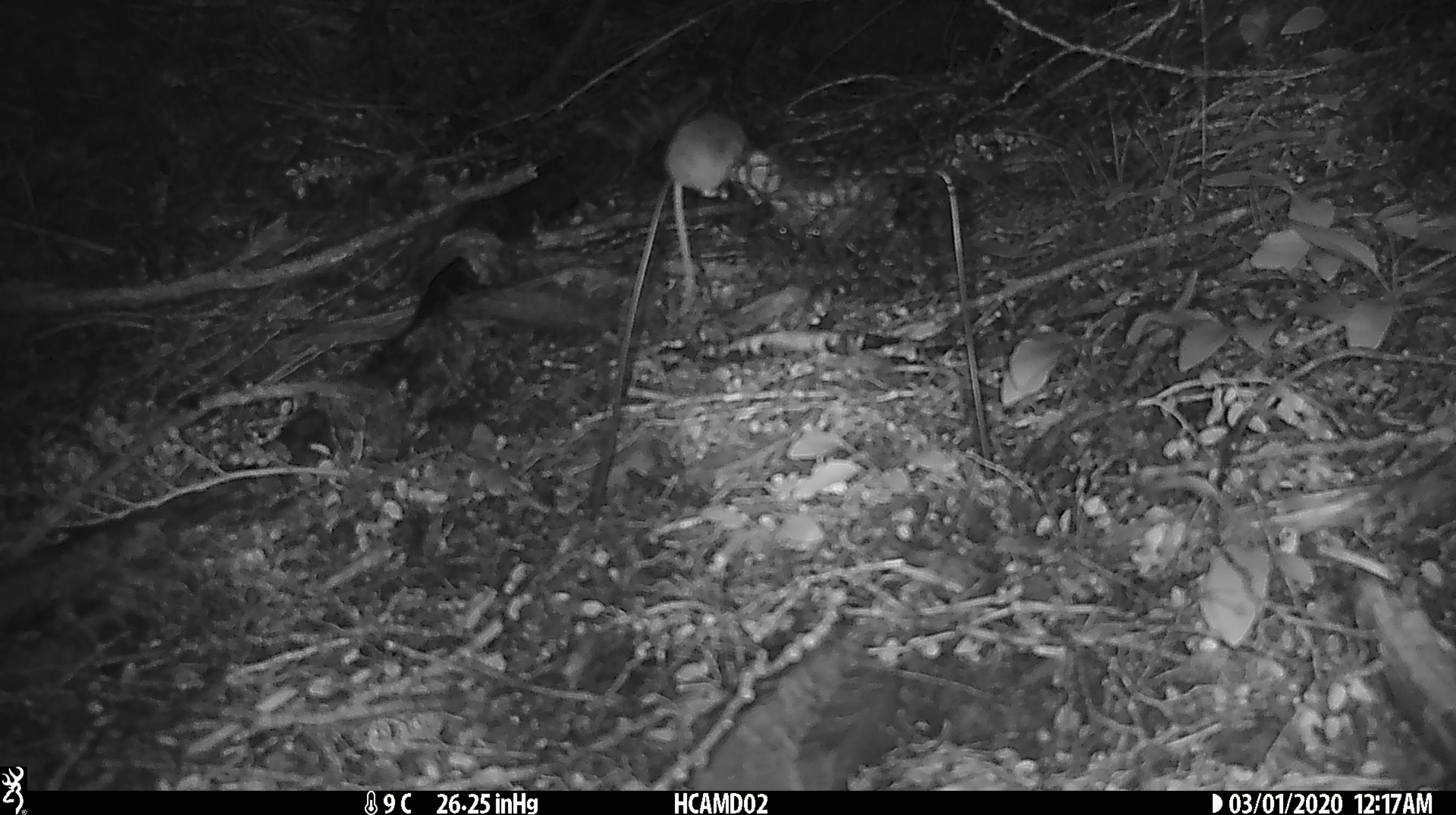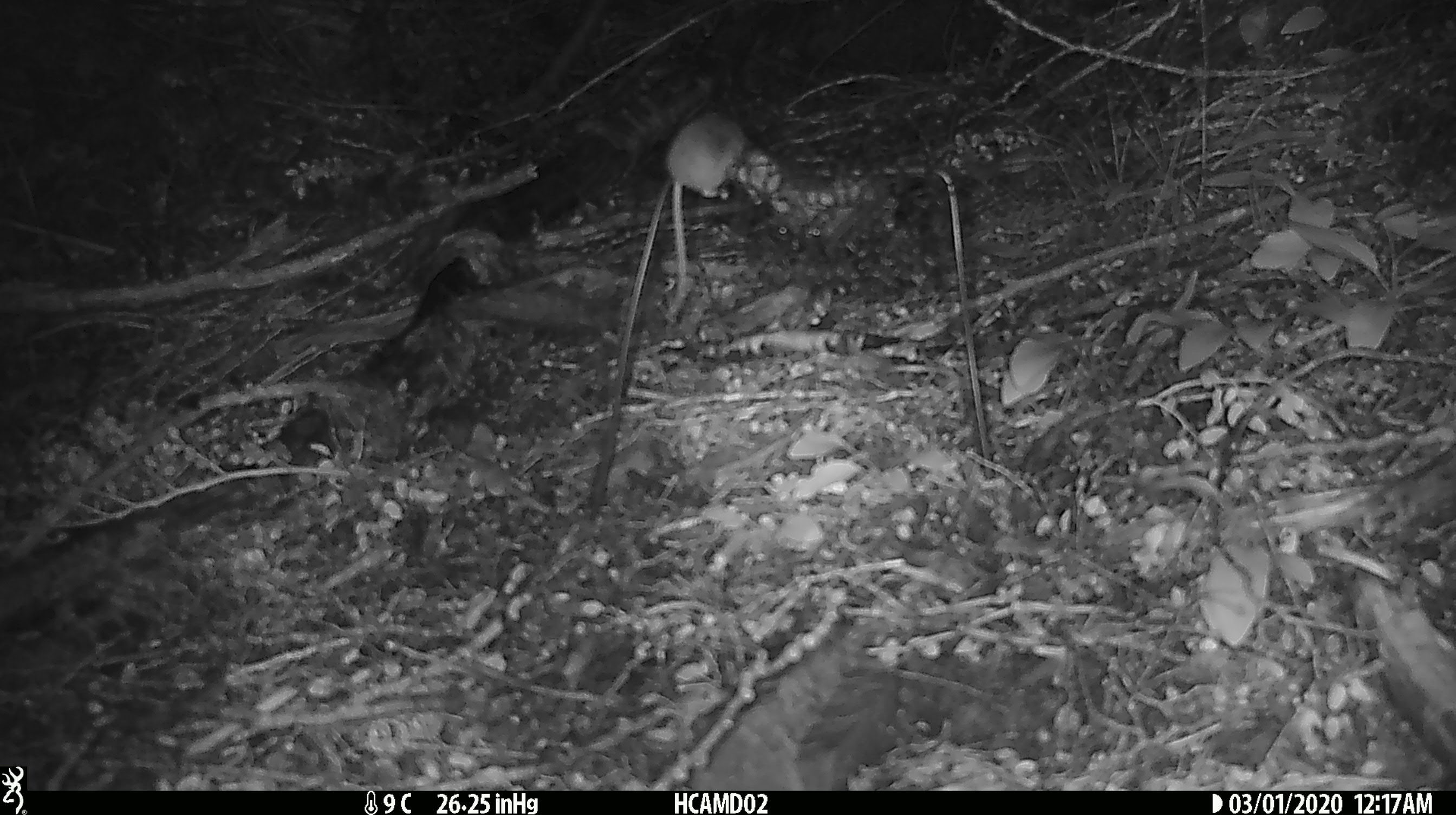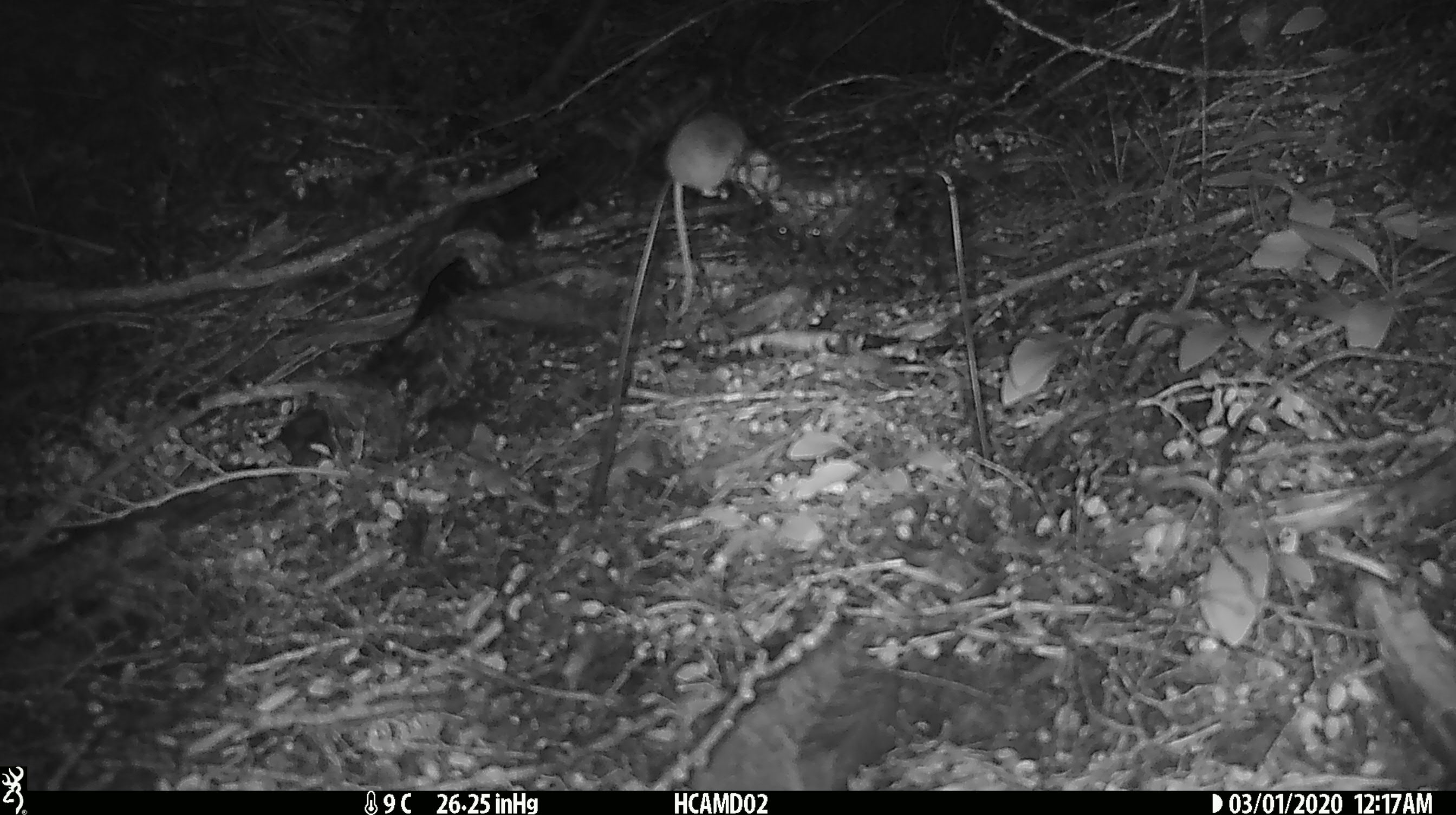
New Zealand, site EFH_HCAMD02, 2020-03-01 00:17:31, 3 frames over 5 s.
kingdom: Animalia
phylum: Chordata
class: Mammalia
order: Rodentia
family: Muridae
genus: Mus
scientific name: Mus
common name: mouse